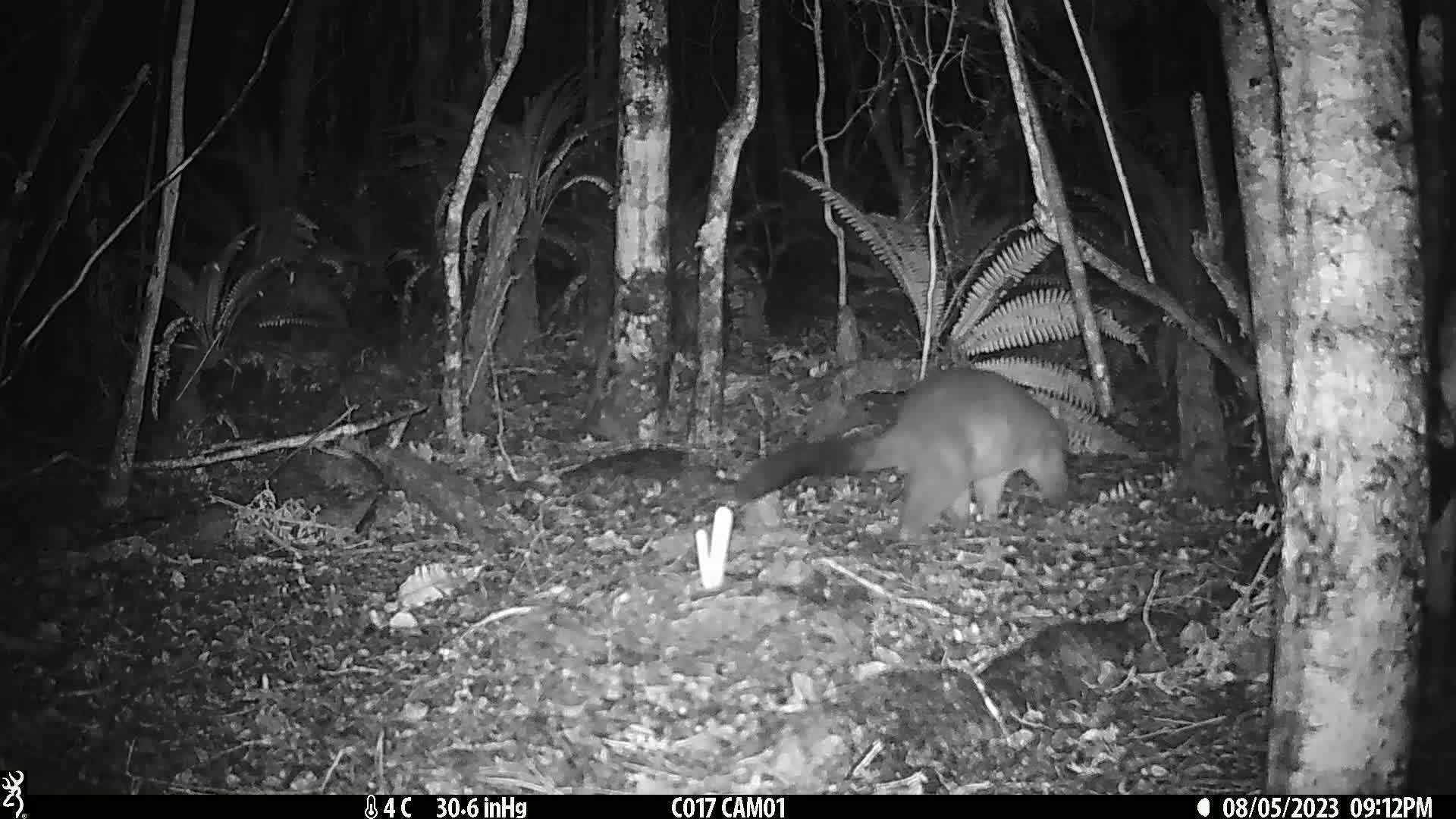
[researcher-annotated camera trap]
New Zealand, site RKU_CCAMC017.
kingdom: Animalia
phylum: Chordata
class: Mammalia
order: Diprotodontia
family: Phalangeridae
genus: Trichosurus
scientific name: Trichosurus vulpecula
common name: common brushtail possum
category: possum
Possum (common brushtail possum) (Trichosurus vulpecula).